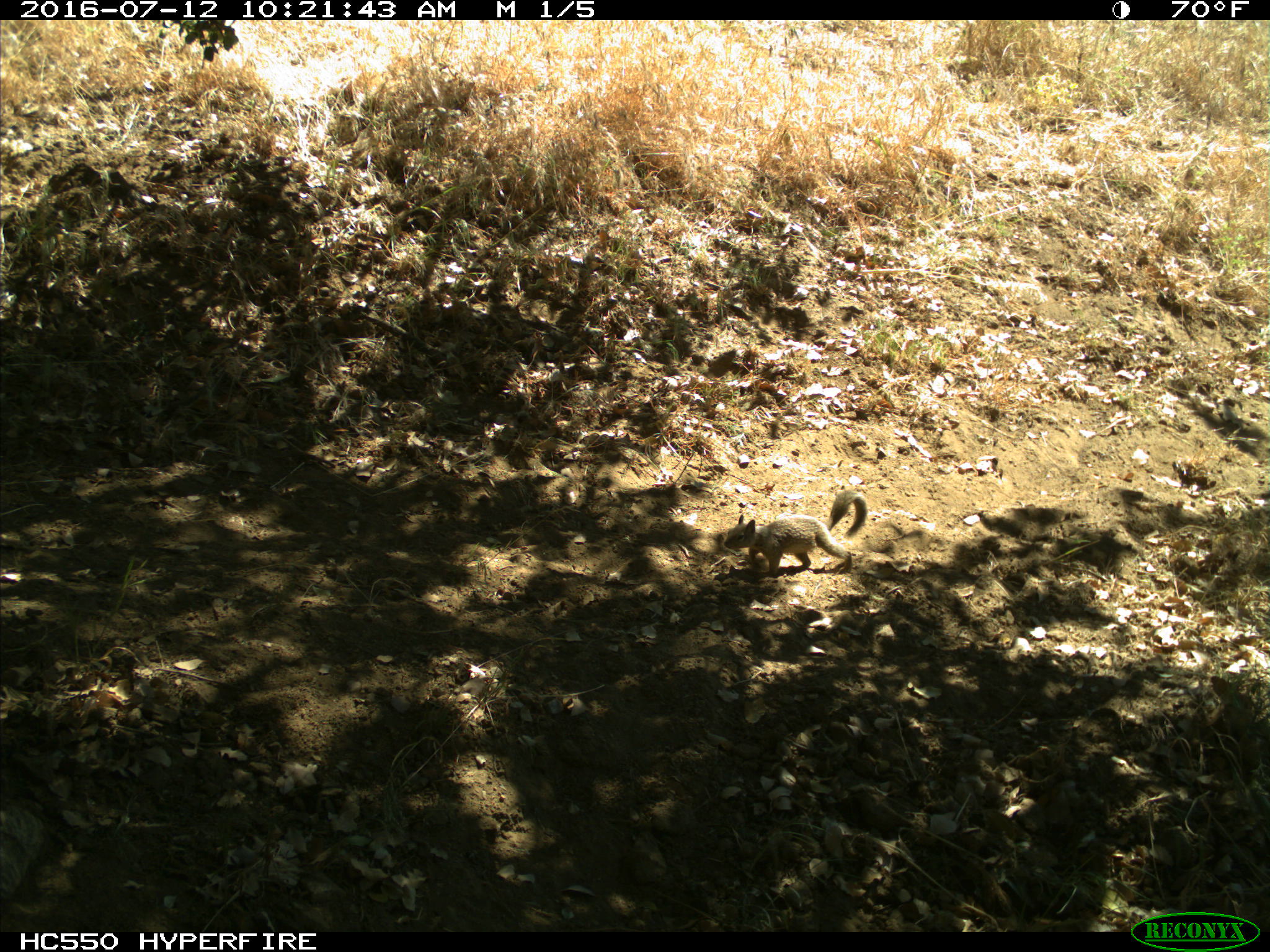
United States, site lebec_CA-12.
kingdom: Animalia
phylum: Chordata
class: Mammalia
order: Rodentia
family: Sciuridae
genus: Otospermophilus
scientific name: Otospermophilus beecheyi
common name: california ground squirrel